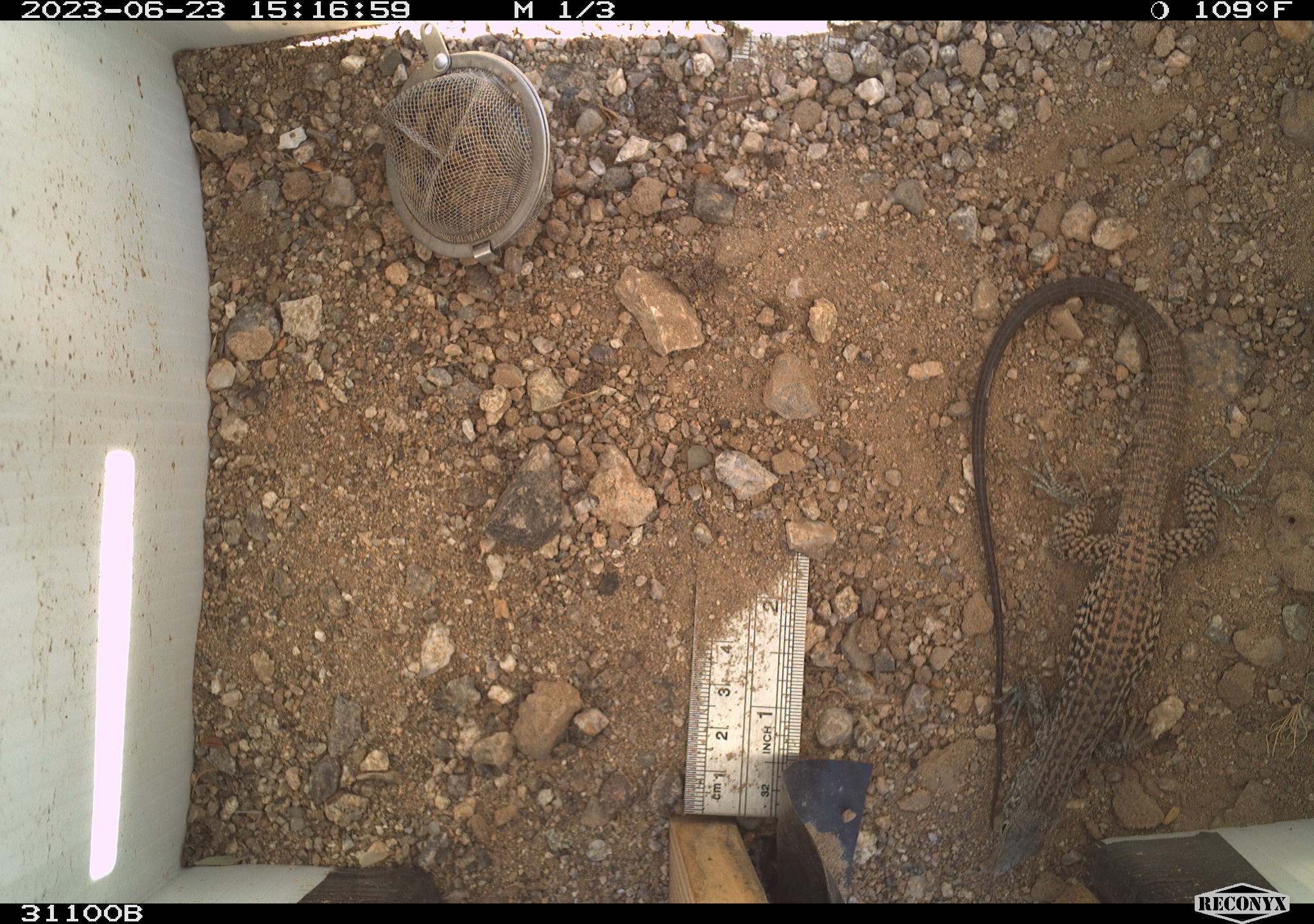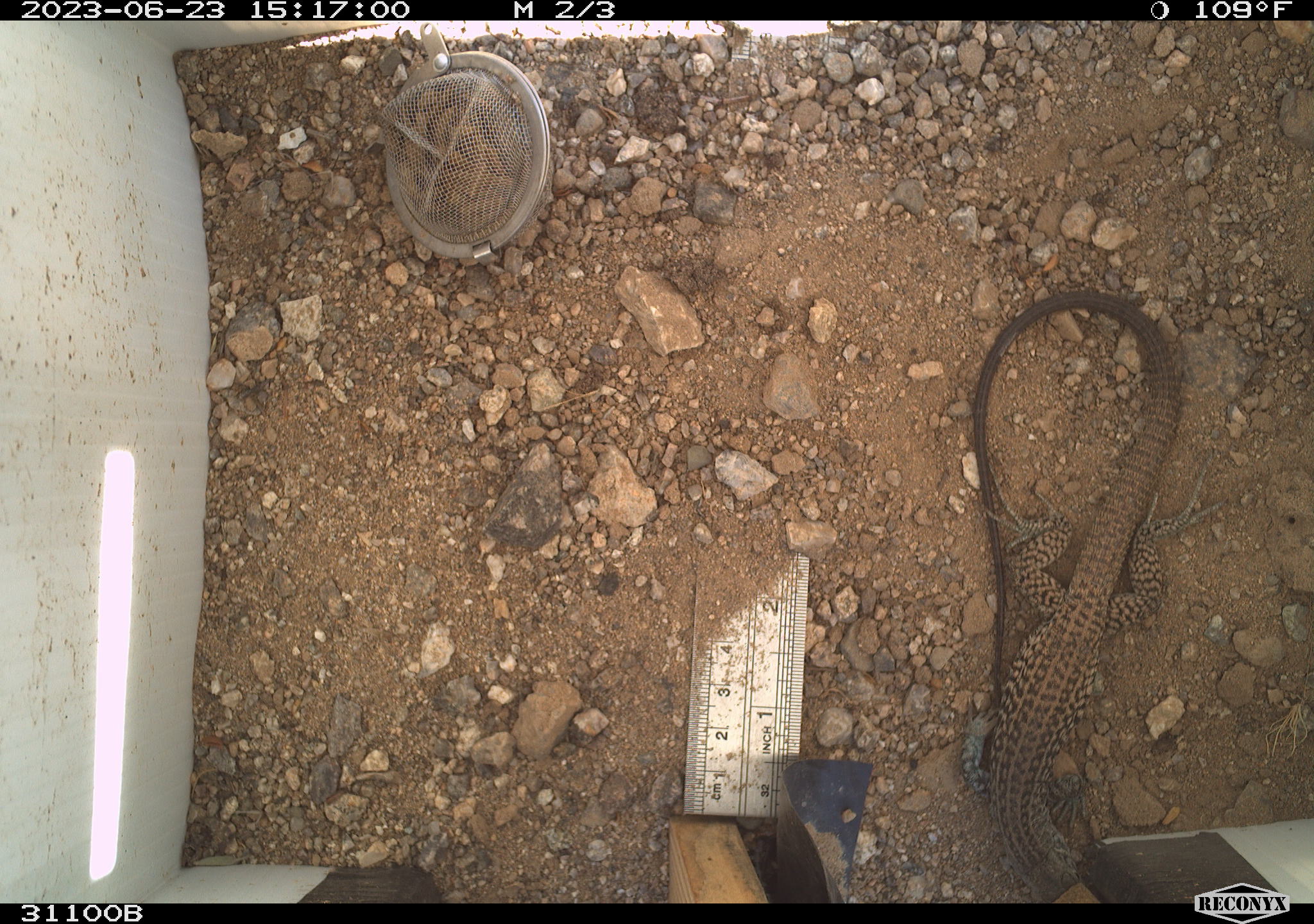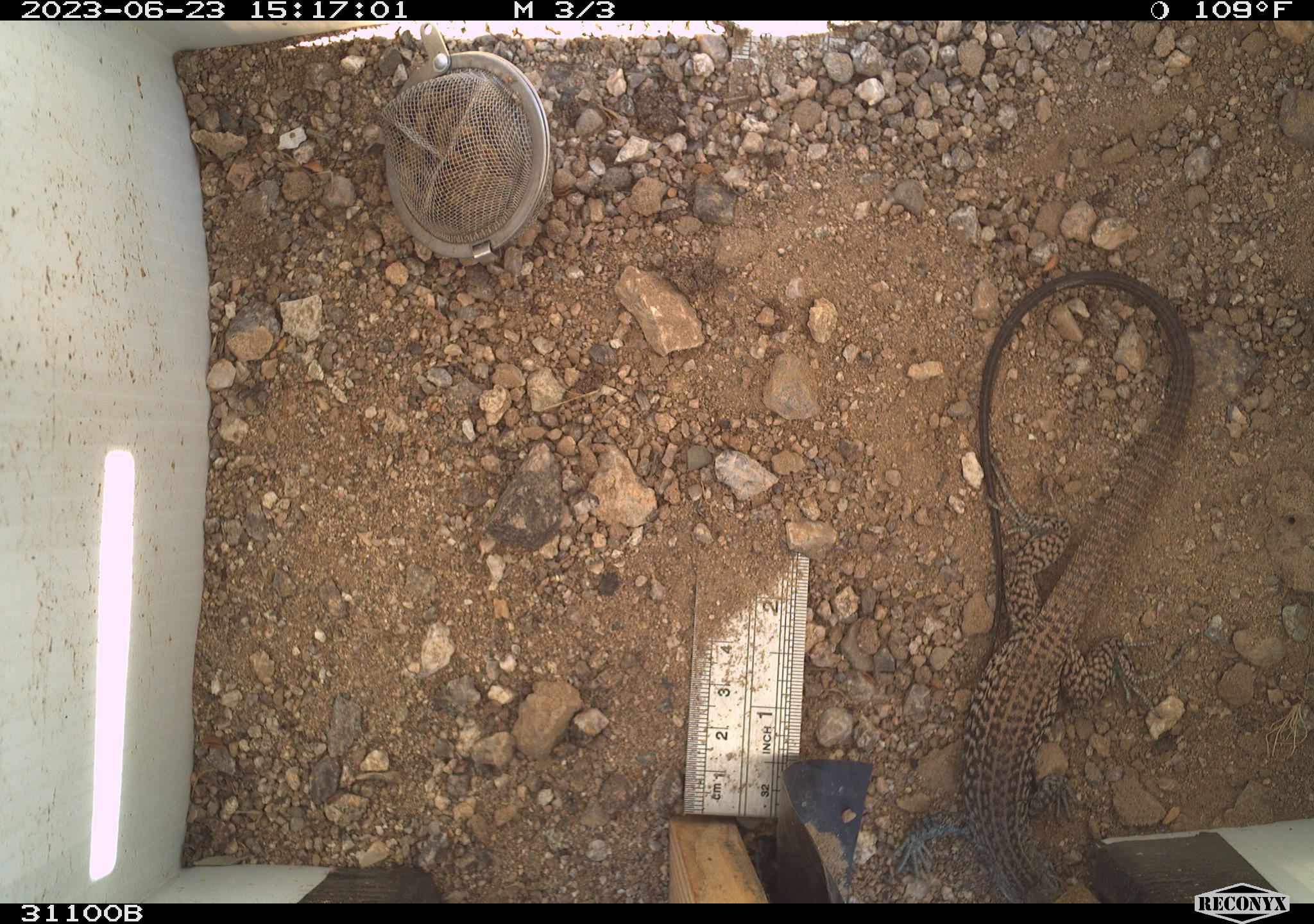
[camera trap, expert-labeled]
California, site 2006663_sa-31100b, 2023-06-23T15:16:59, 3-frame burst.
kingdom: Animalia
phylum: Chordata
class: Reptilia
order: Squamata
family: Teiidae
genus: Aspidoscelis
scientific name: Aspidoscelis tigris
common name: western whiptail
Western whiptail (Aspidoscelis tigris).